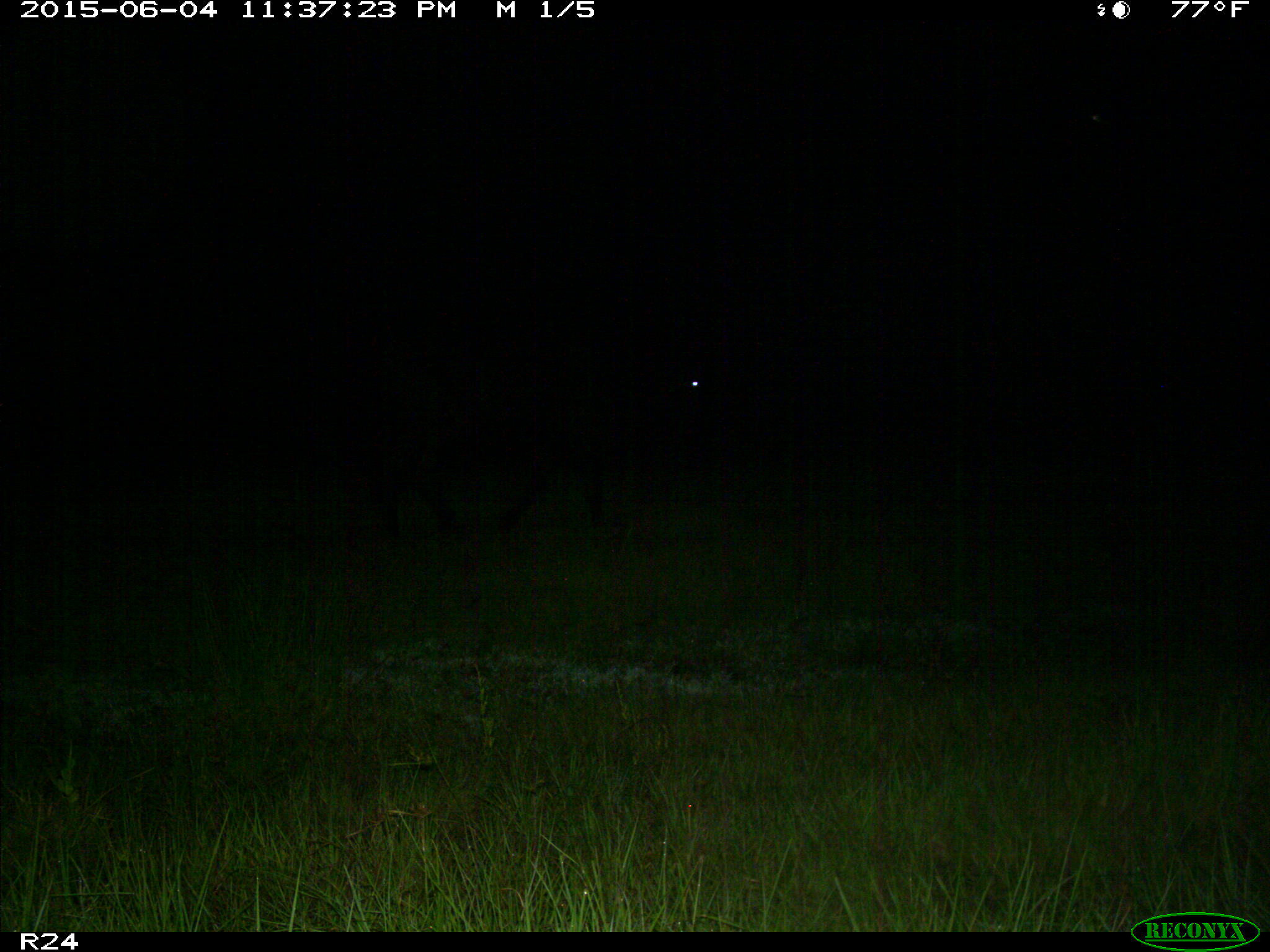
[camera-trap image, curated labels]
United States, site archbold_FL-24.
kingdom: Animalia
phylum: Chordata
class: Mammalia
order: Artiodactyla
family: Bovidae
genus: Bos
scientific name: Bos taurus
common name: domestic cow